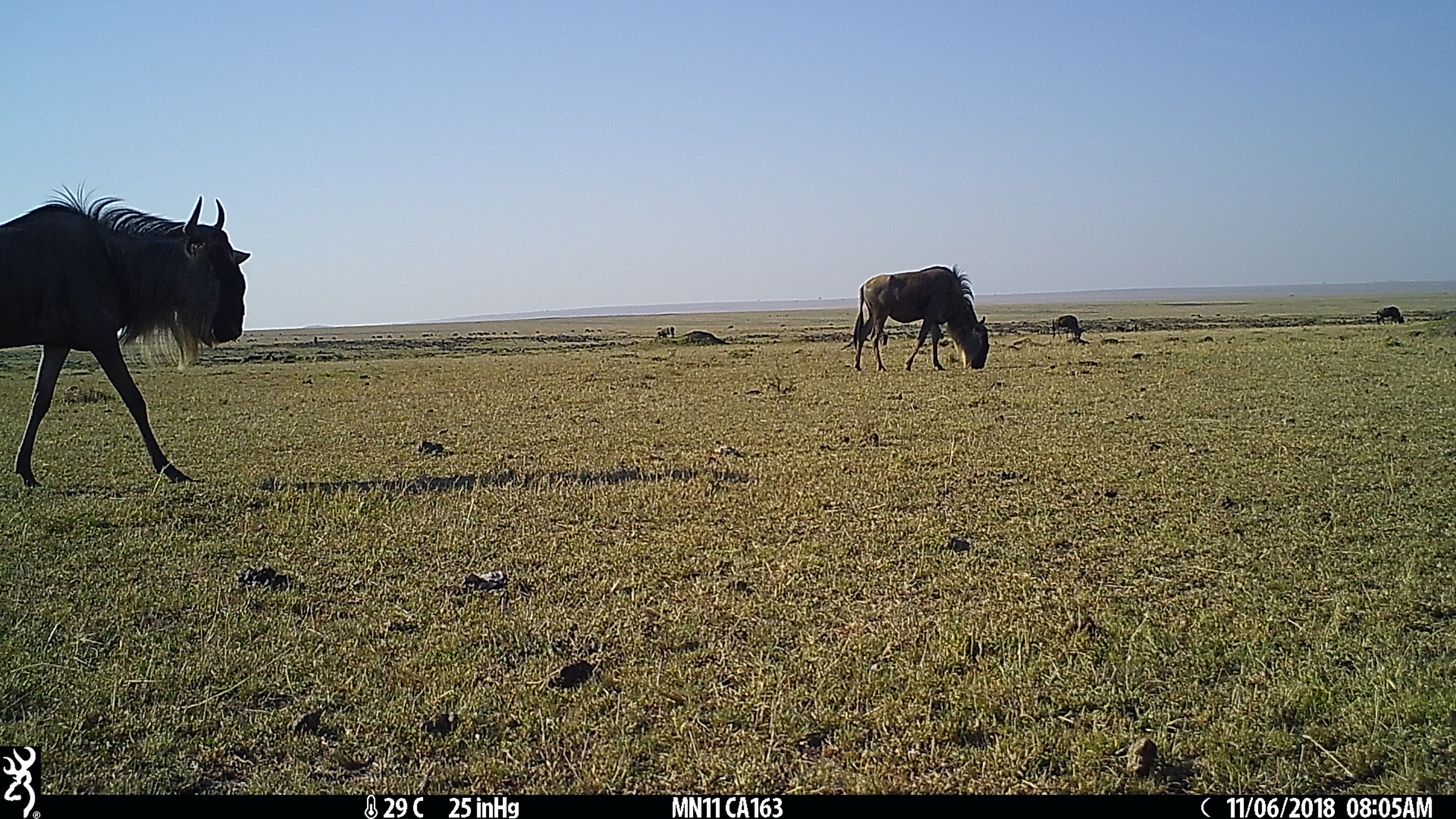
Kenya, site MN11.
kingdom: Animalia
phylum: Chordata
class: Mammalia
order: Artiodactyla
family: Bovidae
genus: Connochaetes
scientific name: Connochaetes taurinus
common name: blue wildebeest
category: wildebeest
Wildebeest (blue wildebeest) (Connochaetes taurinus).